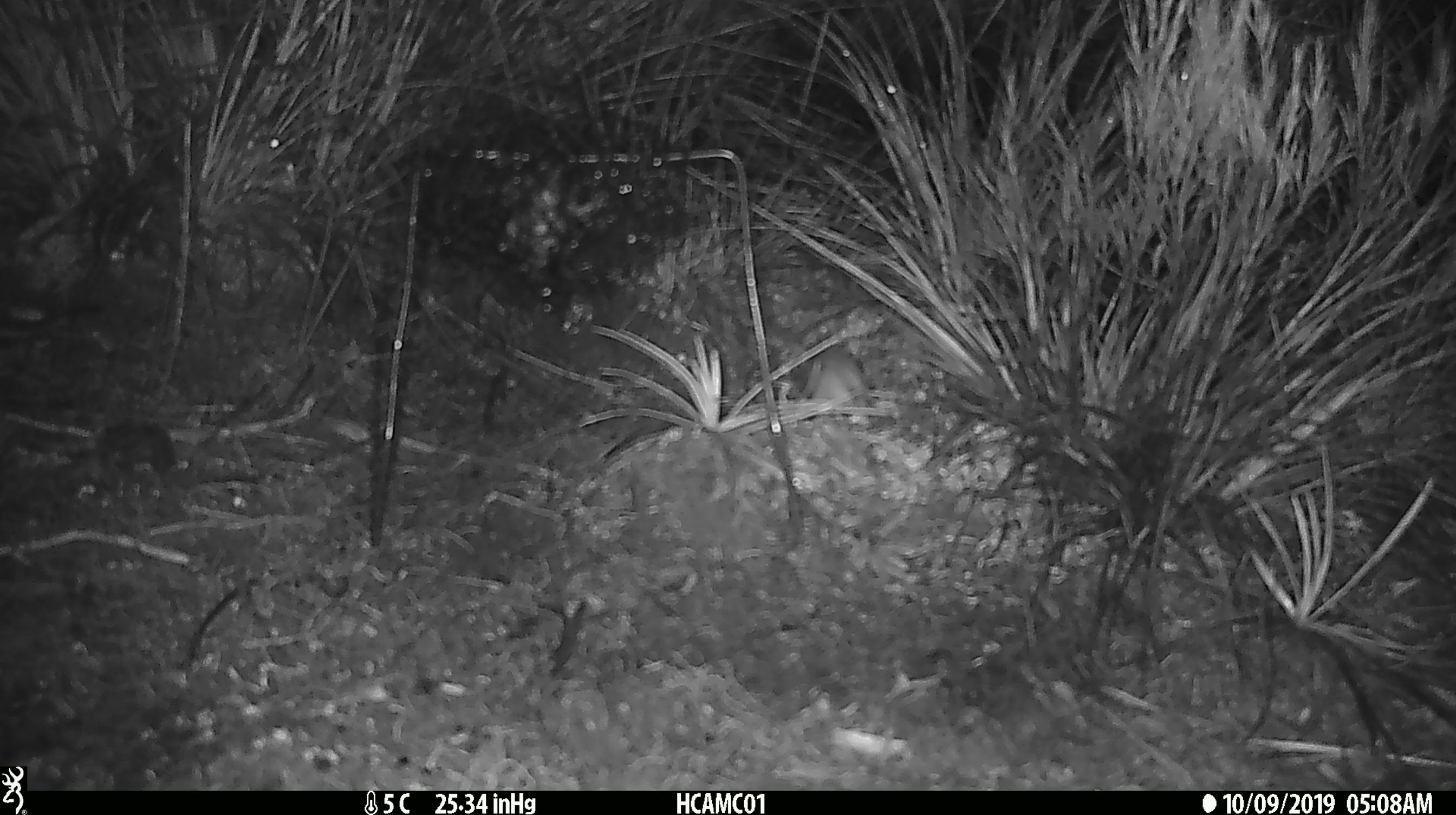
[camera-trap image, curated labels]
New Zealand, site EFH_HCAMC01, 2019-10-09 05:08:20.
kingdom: Animalia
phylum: Chordata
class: Mammalia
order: Rodentia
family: Muridae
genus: Mus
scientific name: Mus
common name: mouse